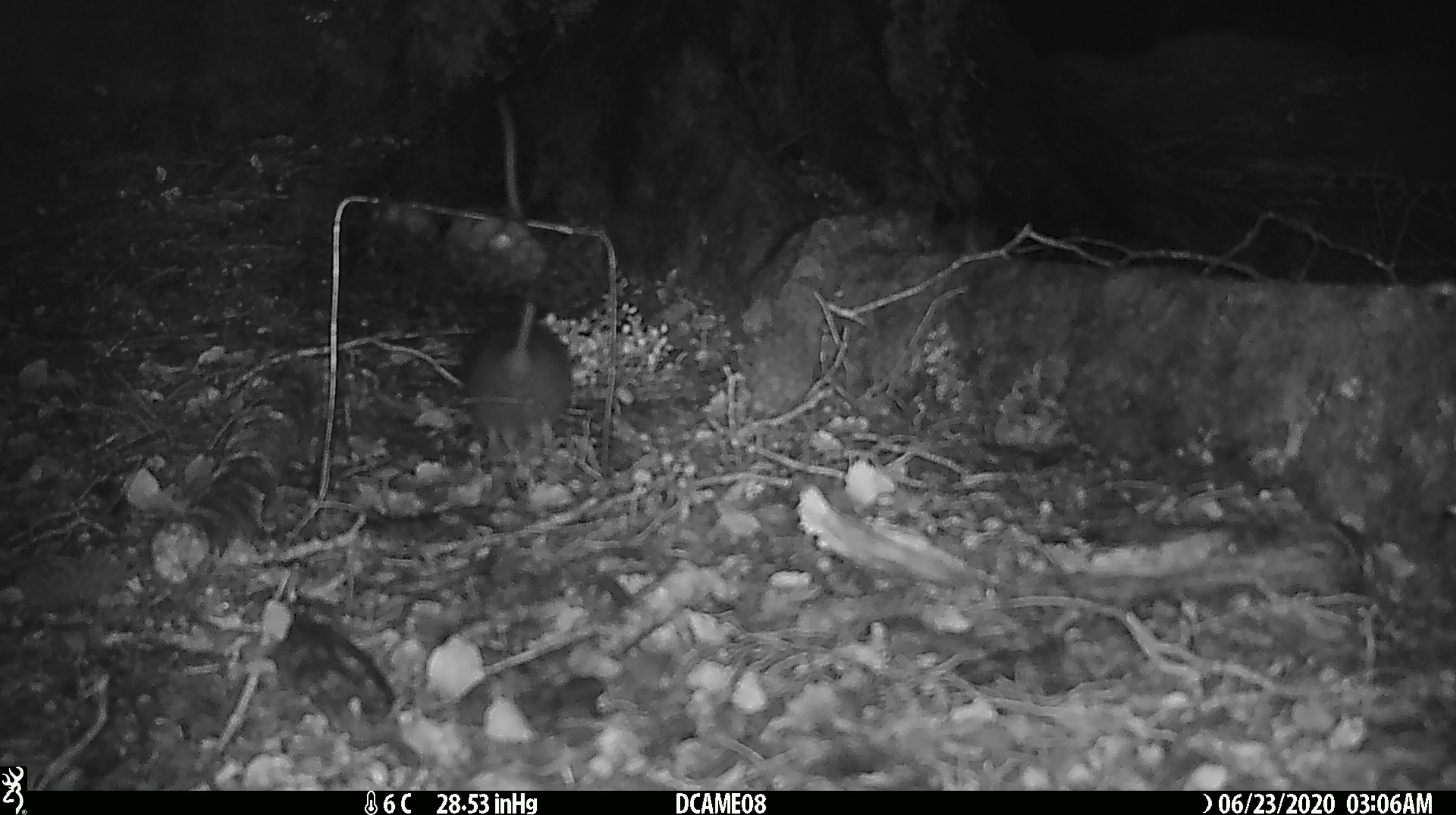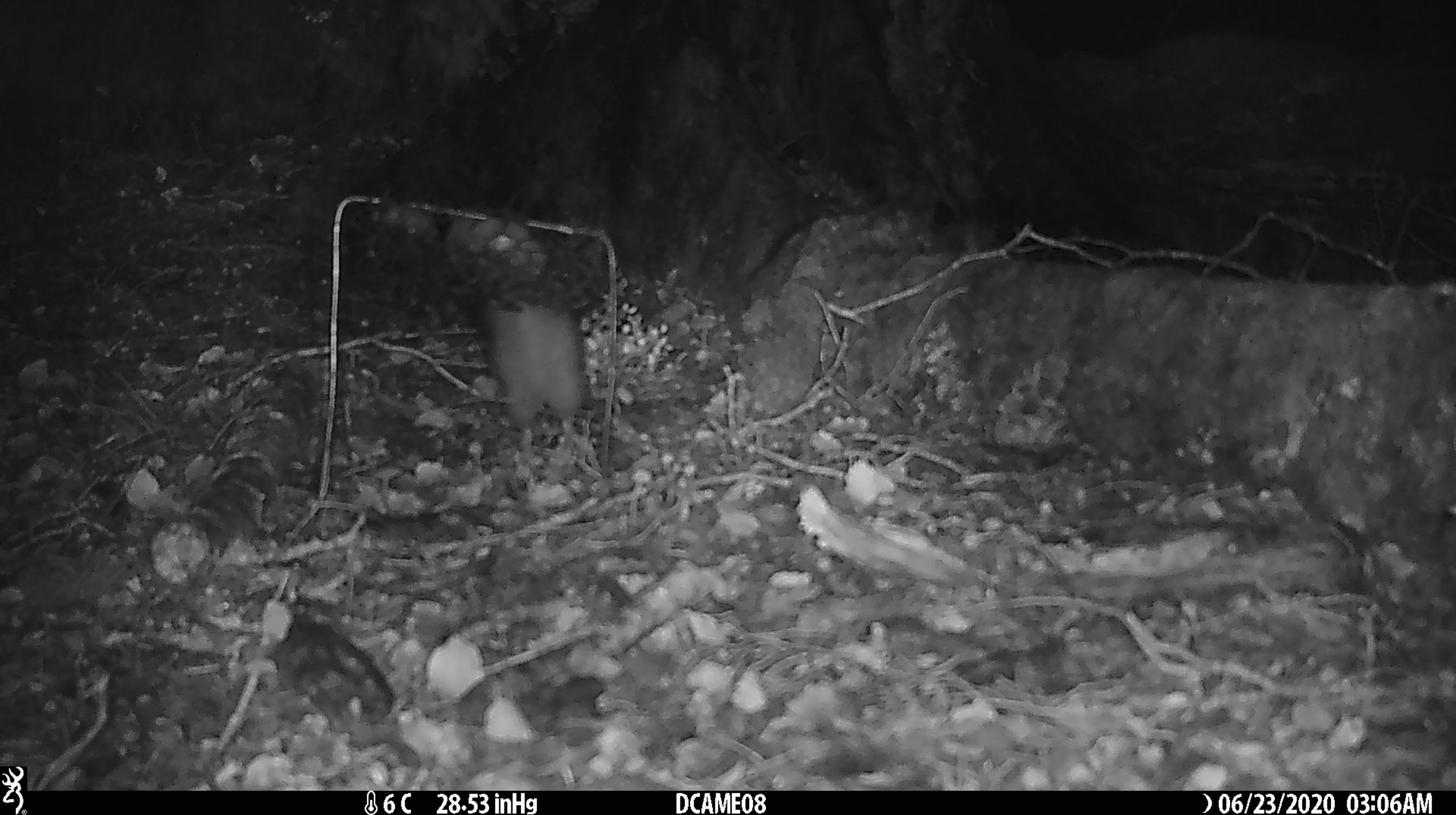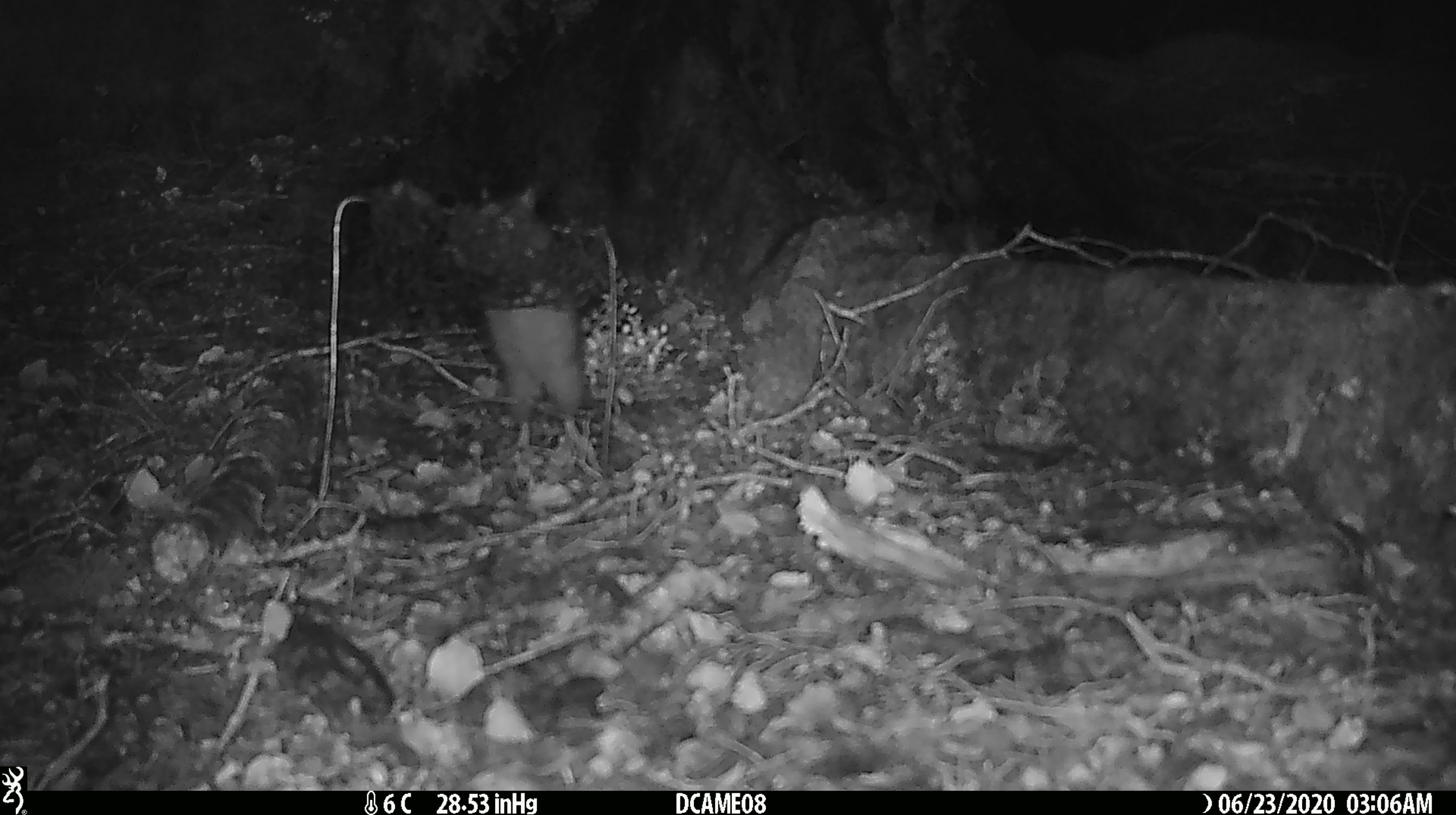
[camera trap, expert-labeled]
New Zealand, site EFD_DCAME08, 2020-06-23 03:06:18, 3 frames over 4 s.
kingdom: Animalia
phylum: Chordata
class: Mammalia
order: Rodentia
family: Muridae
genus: Rattus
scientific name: Rattus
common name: rat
Rat (Rattus).